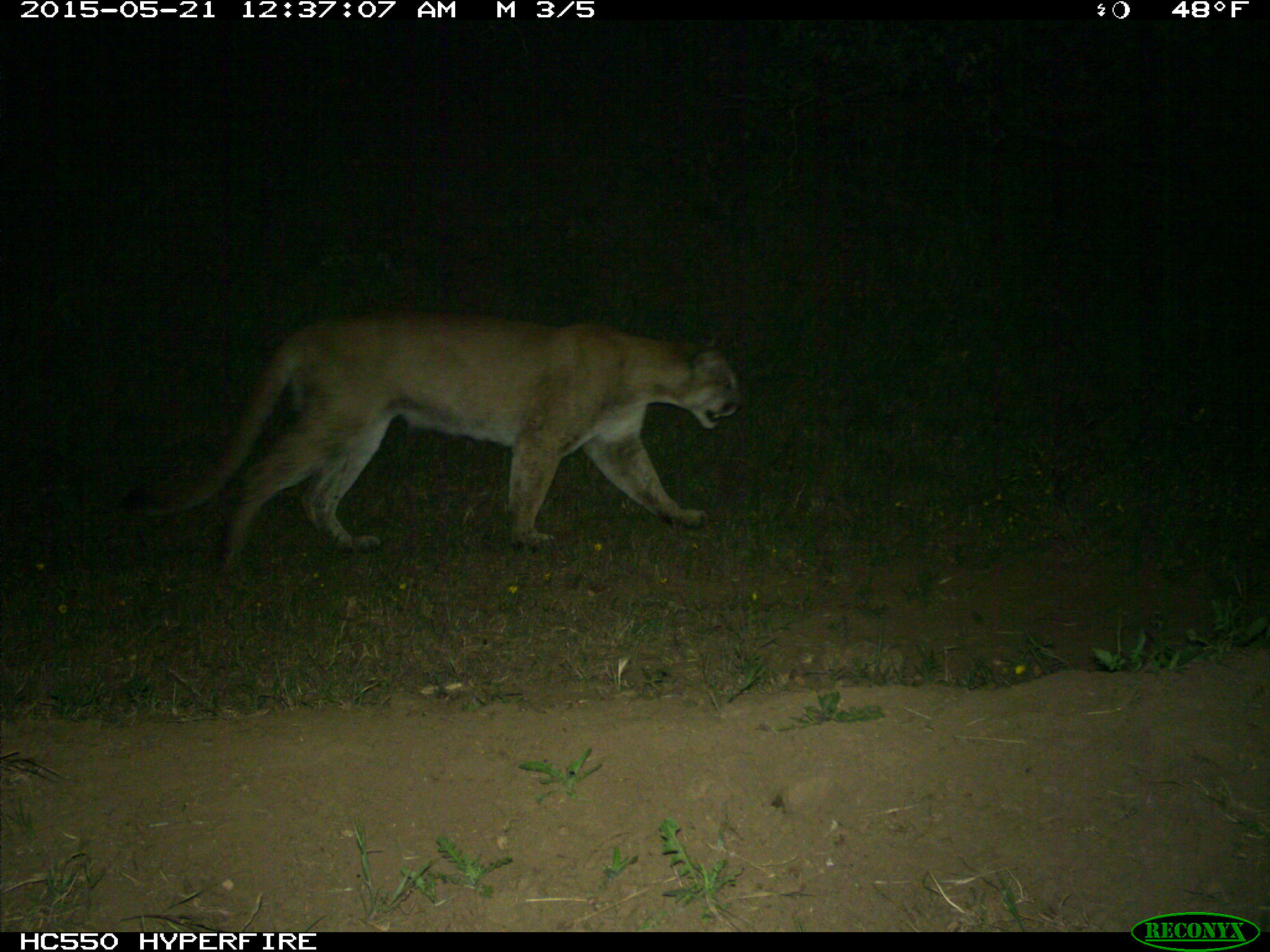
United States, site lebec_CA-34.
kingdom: Animalia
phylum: Chordata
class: Mammalia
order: Carnivora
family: Felidae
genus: Puma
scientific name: Puma concolor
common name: mountain lion